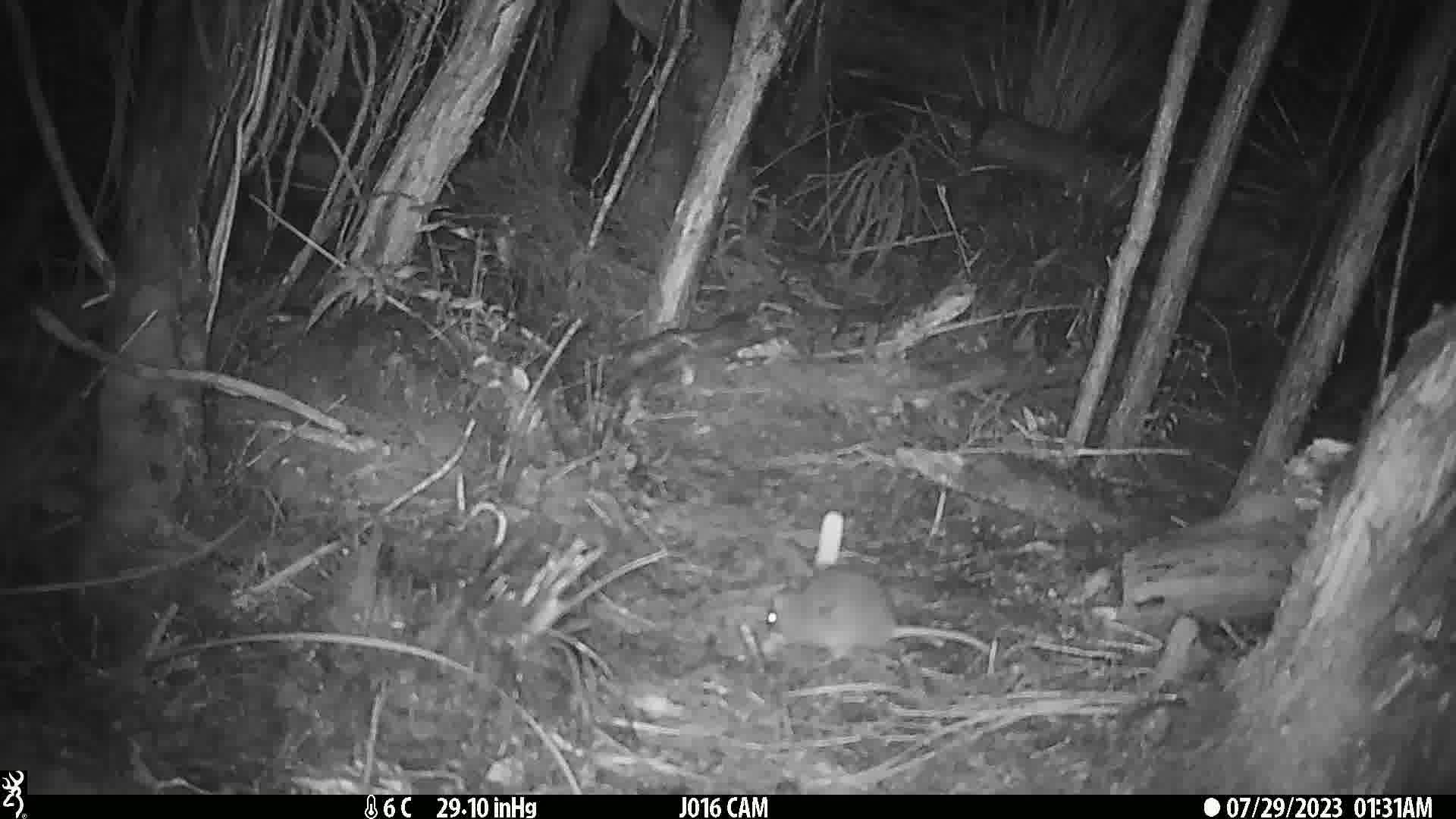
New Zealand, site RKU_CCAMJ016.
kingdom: Animalia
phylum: Chordata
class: Mammalia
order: Rodentia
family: Muridae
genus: Rattus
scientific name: Rattus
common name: rat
Rat (Rattus).